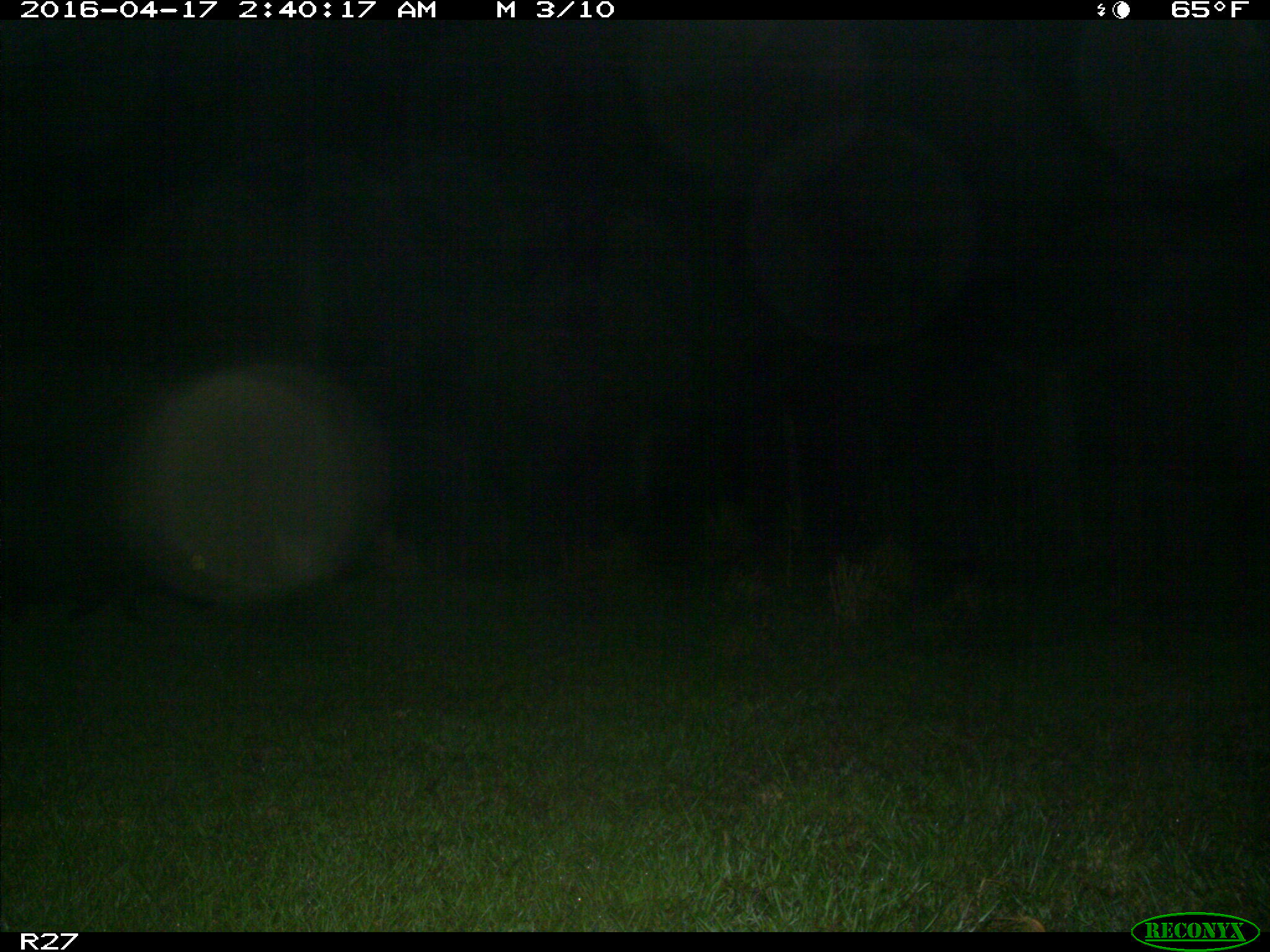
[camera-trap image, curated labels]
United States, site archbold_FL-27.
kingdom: Animalia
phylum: Chordata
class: Mammalia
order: Artiodactyla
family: Suidae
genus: Sus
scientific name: Sus scrofa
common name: wild boar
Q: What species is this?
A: Sus scrofa (wild boar).